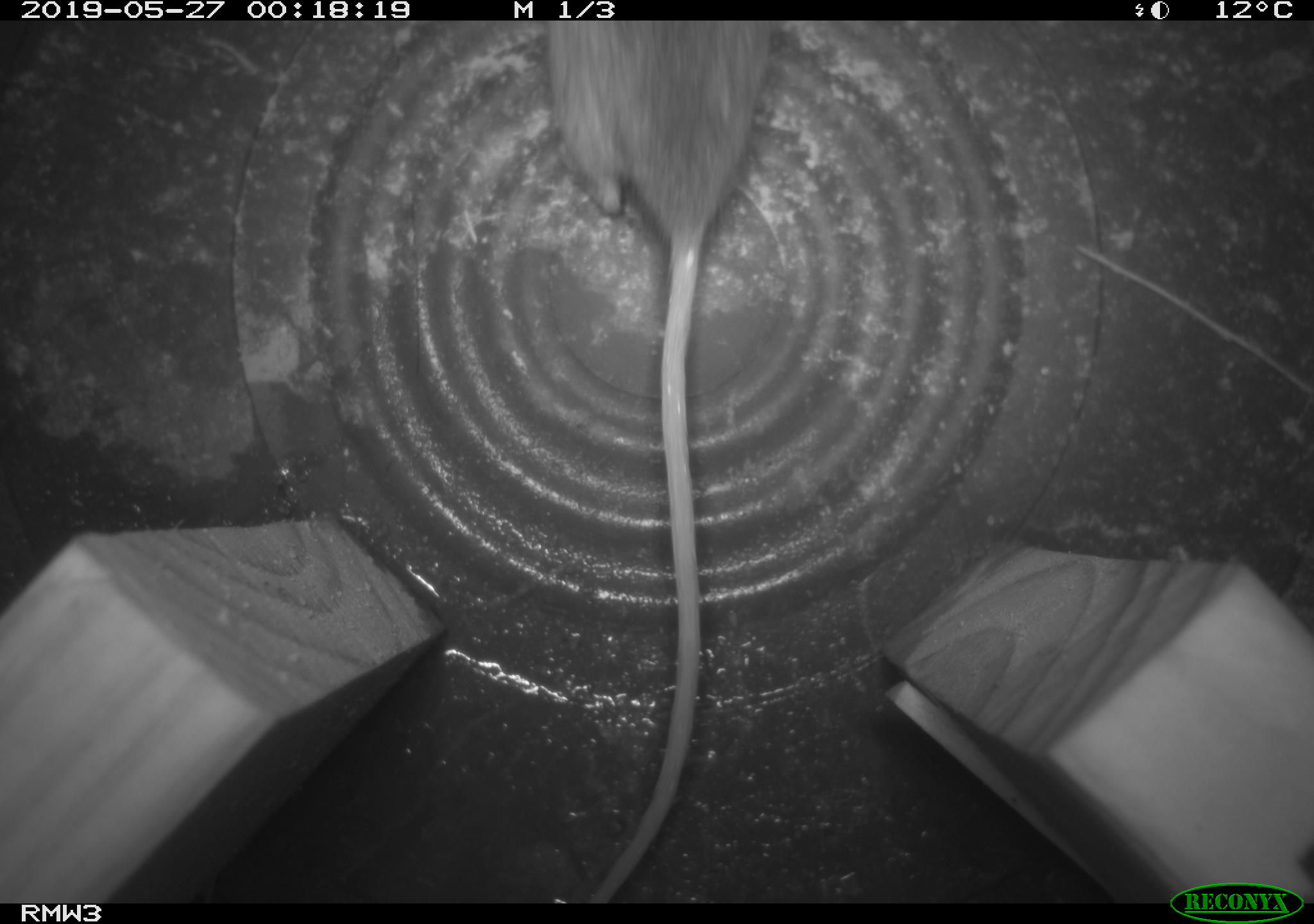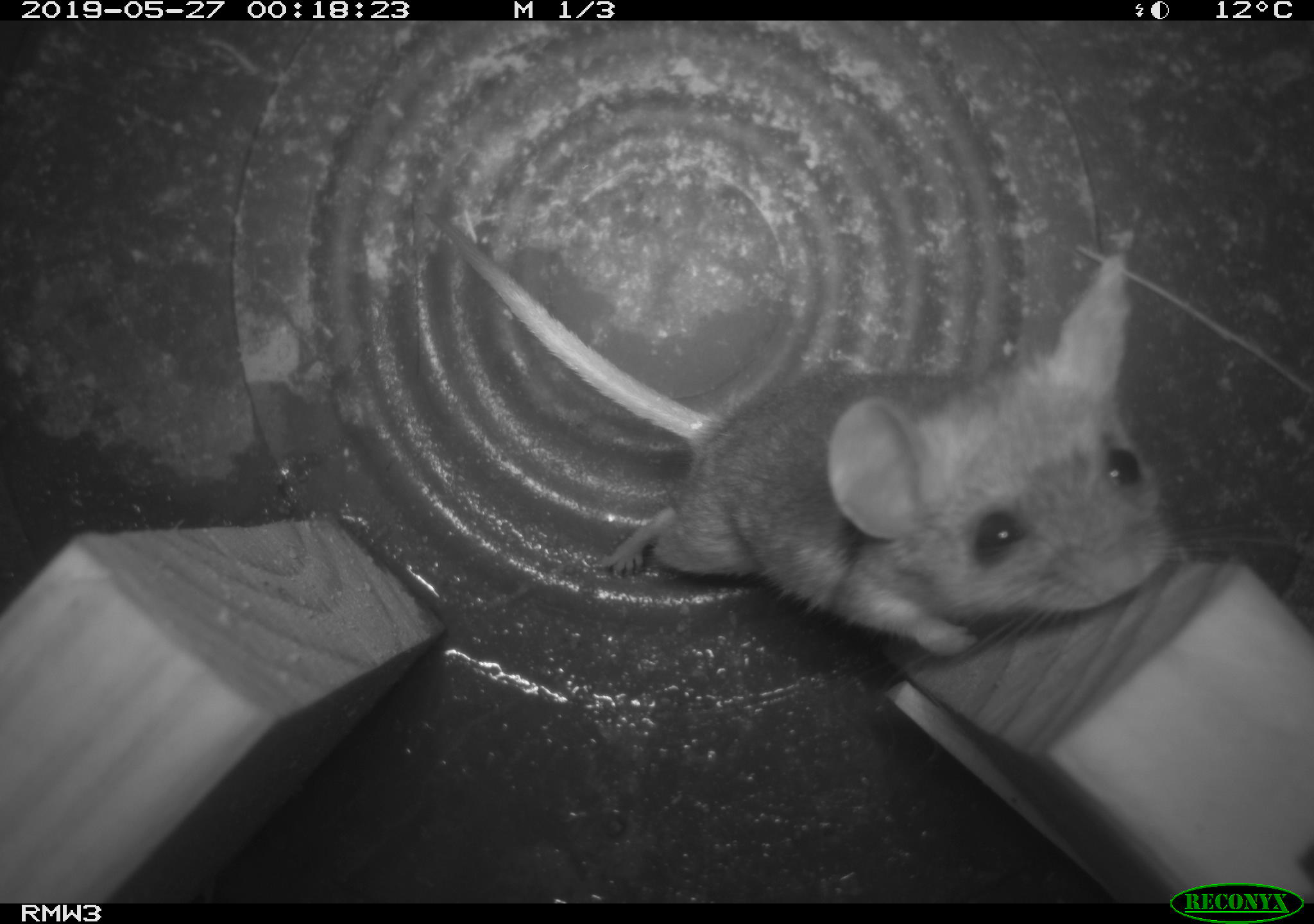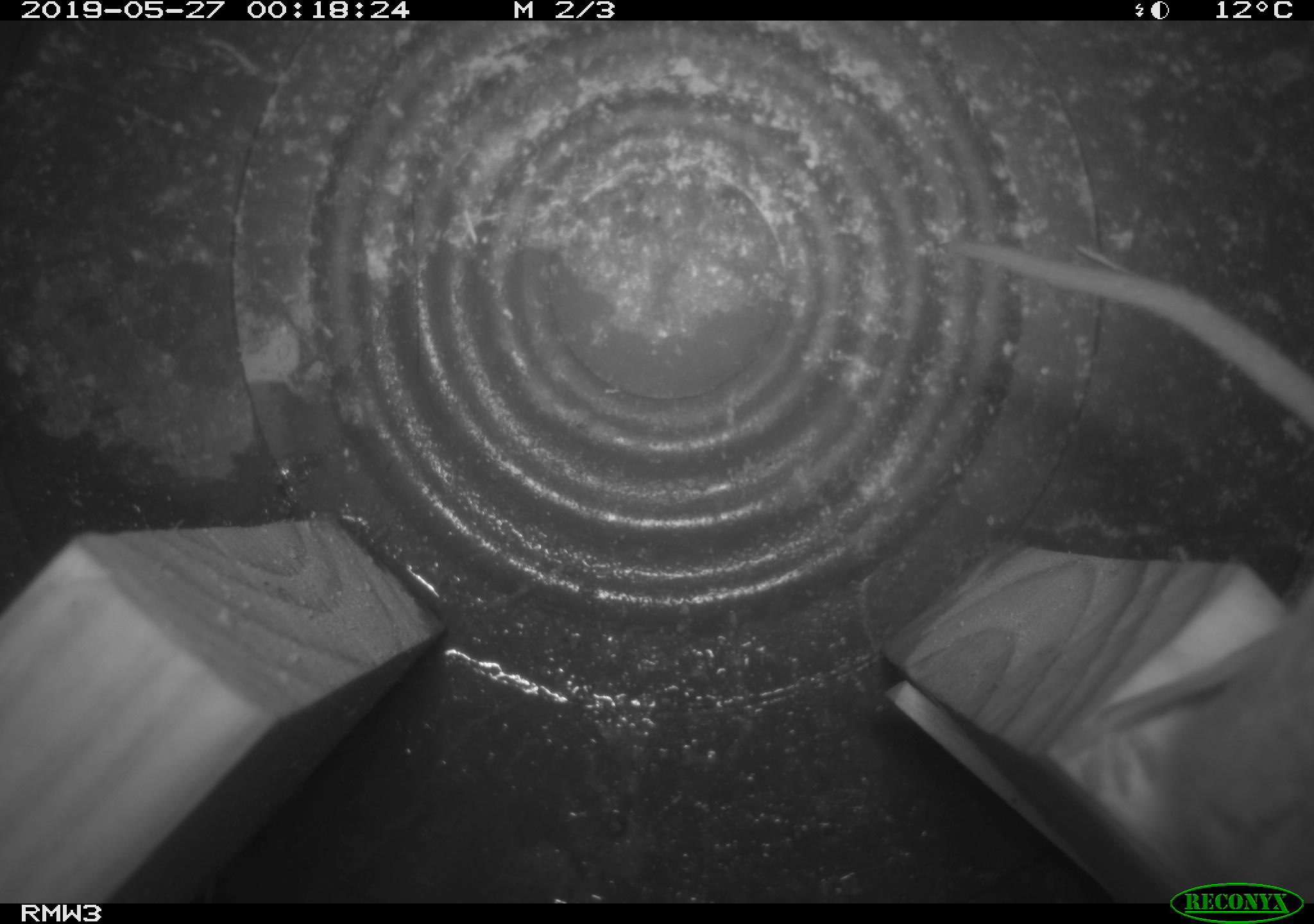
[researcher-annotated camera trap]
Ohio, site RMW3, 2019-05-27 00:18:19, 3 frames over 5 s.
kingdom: Animalia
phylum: Chordata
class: Mammalia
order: Rodentia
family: Cricetidae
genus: Peromyscus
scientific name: Peromyscus leucopus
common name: white-footed mouse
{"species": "white-footed mouse (Peromyscus leucopus)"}